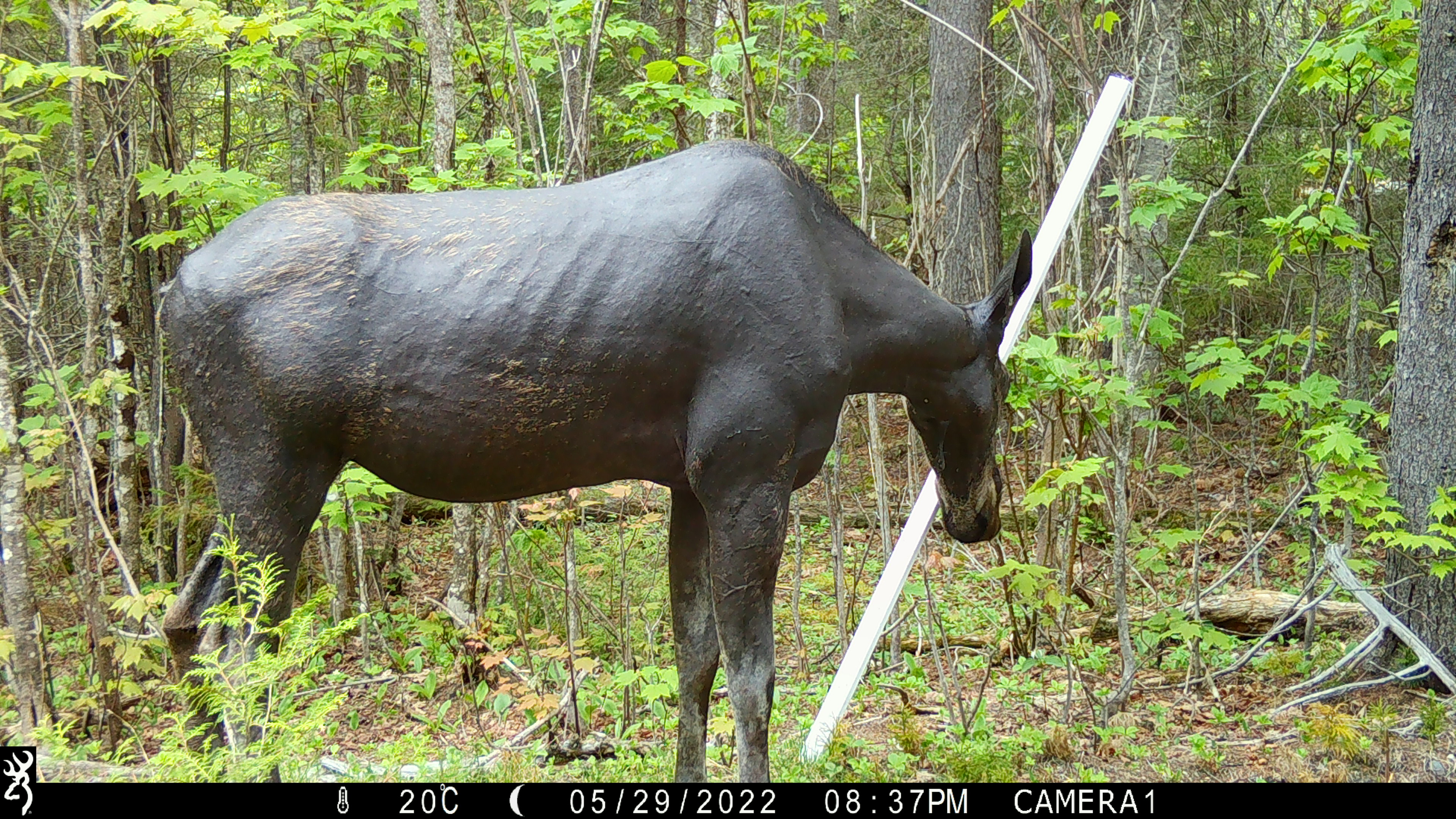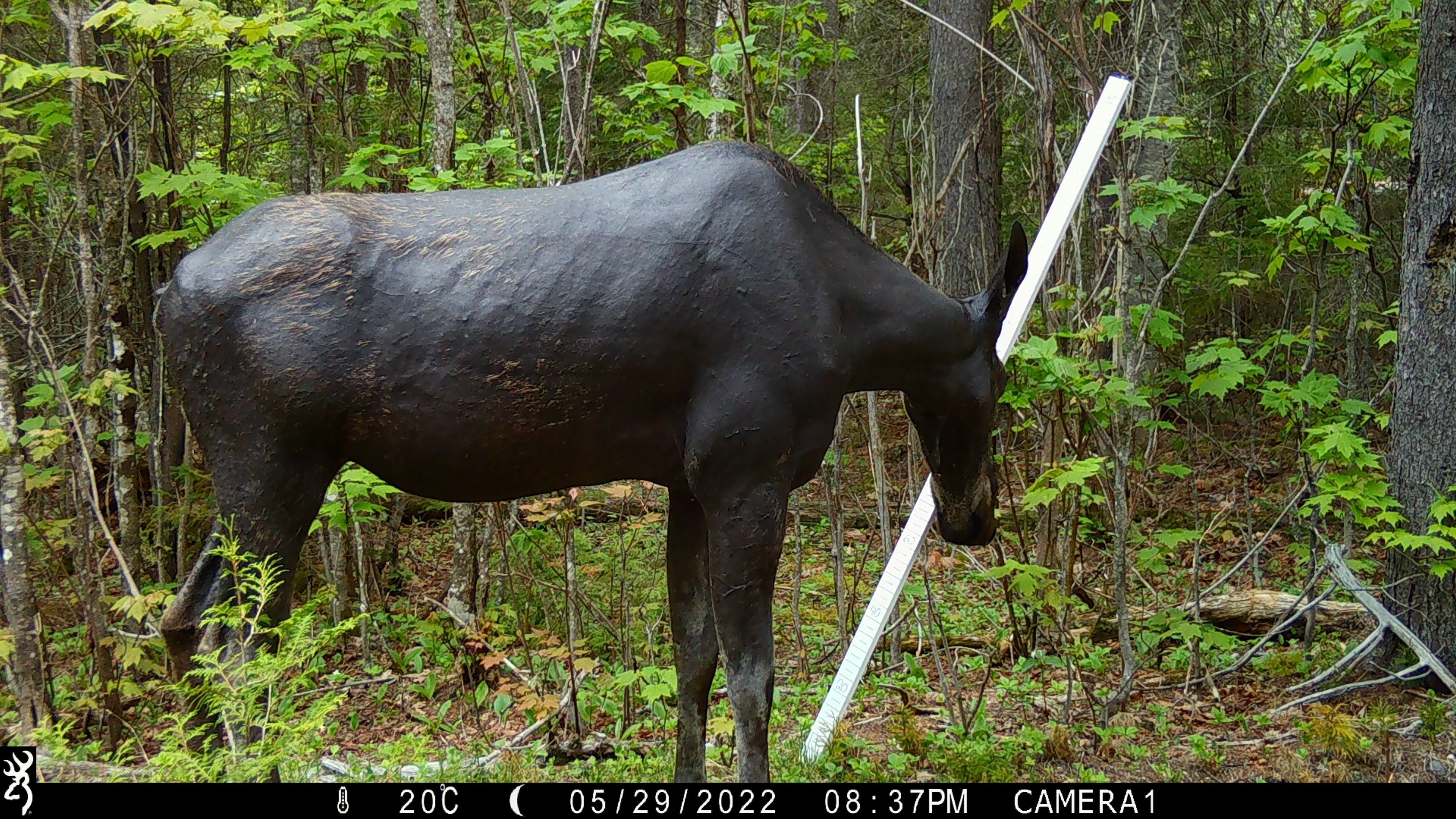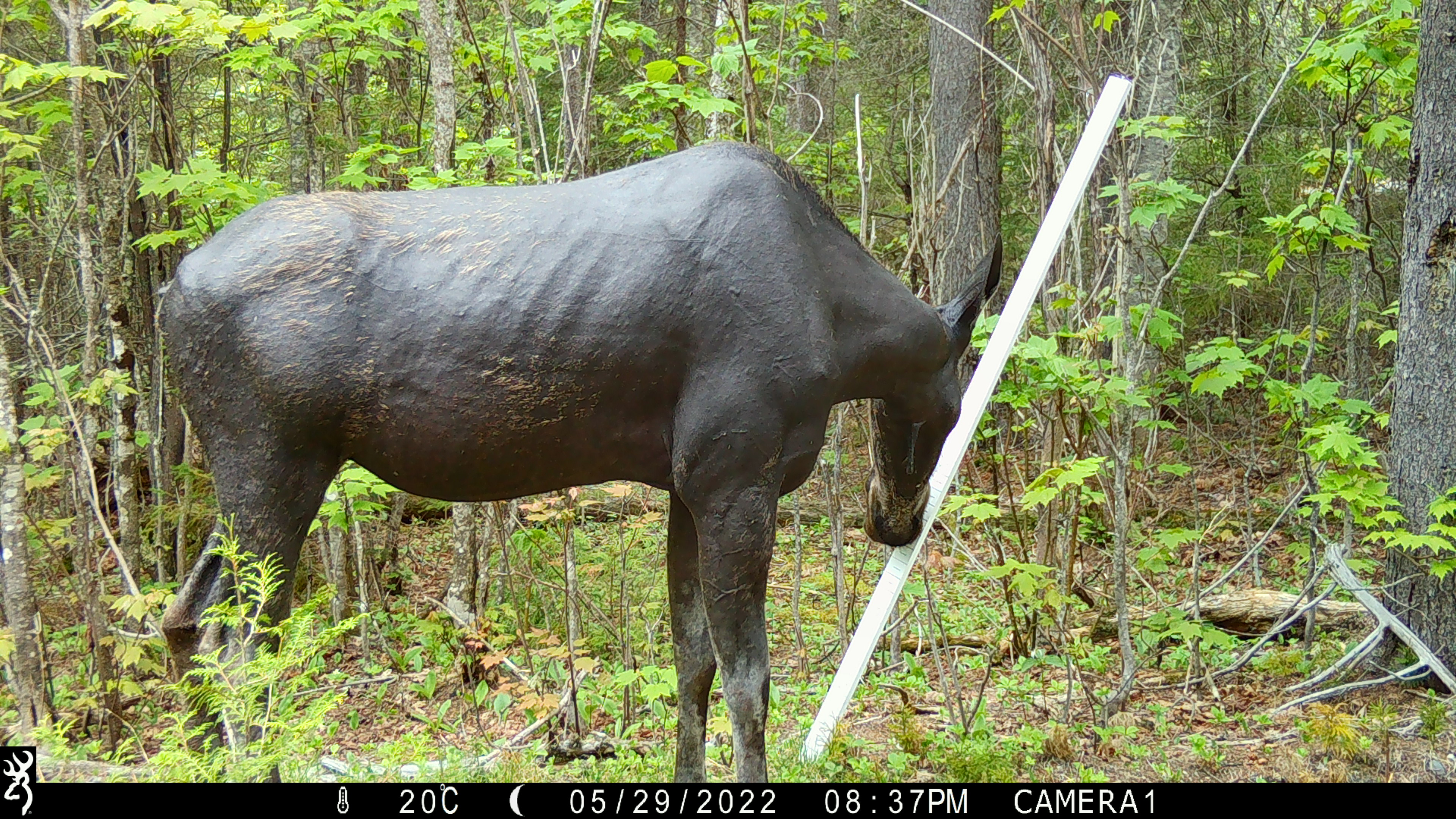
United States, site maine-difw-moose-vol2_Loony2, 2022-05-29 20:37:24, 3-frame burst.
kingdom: Animalia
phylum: Chordata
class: Mammalia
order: Artiodactyla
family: Cervidae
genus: Alces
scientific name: Alces alces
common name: moose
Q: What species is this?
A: Moose (Alces alces).